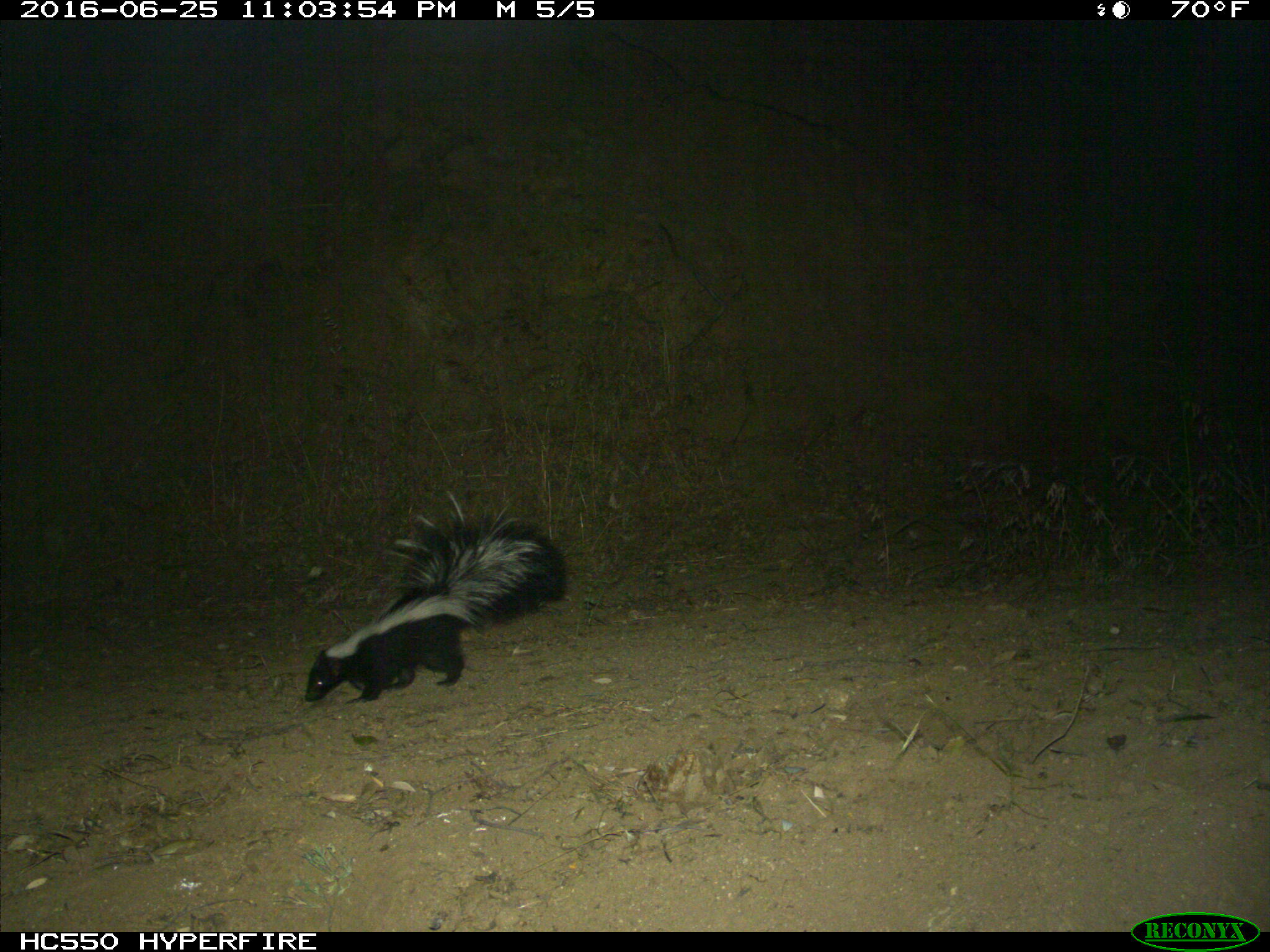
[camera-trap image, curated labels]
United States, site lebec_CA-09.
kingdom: Animalia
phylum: Chordata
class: Mammalia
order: Carnivora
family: Mephitidae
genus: Mephitis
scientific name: Mephitis mephitis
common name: striped skunk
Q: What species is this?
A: Mephitis mephitis (striped skunk).